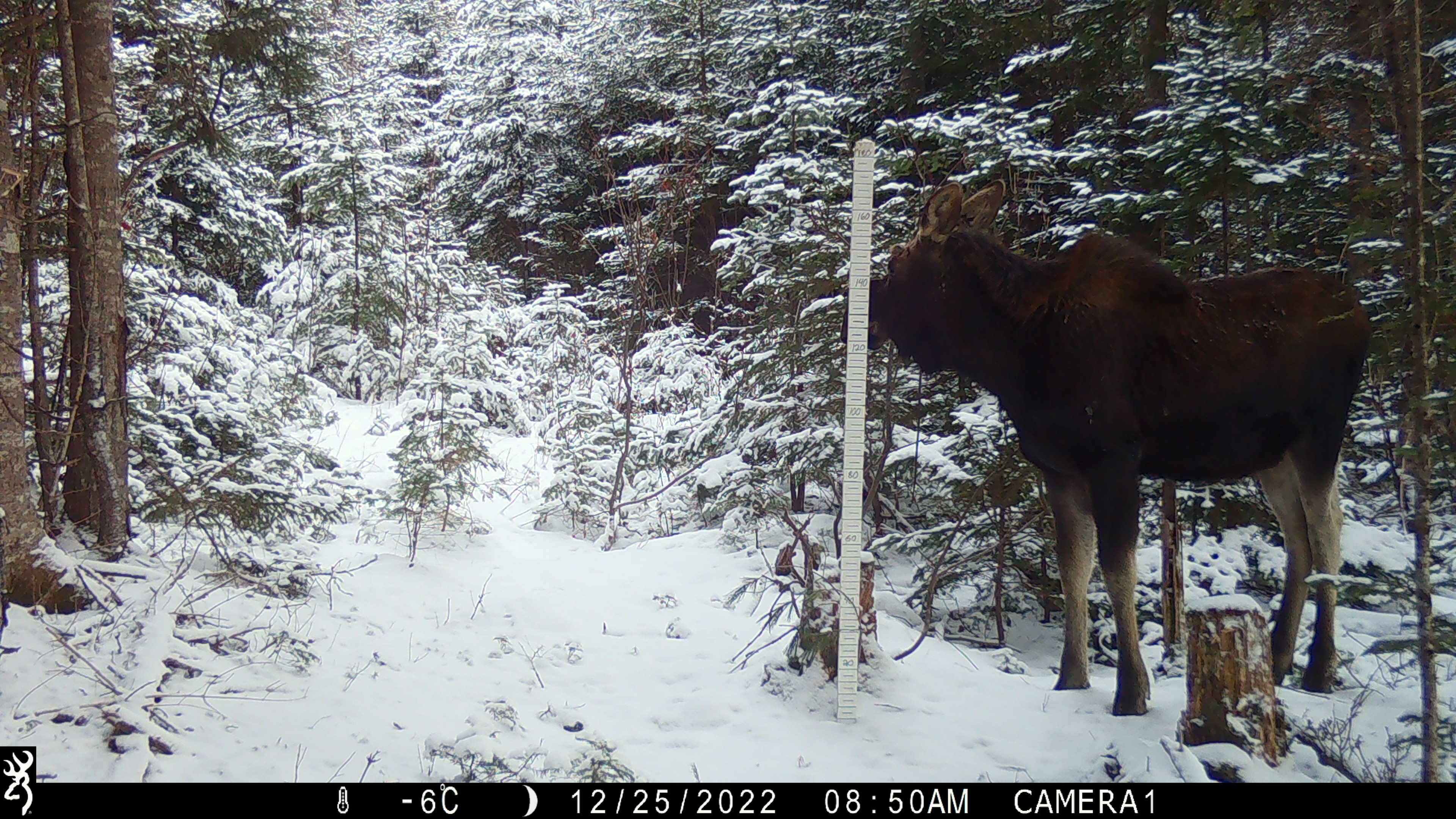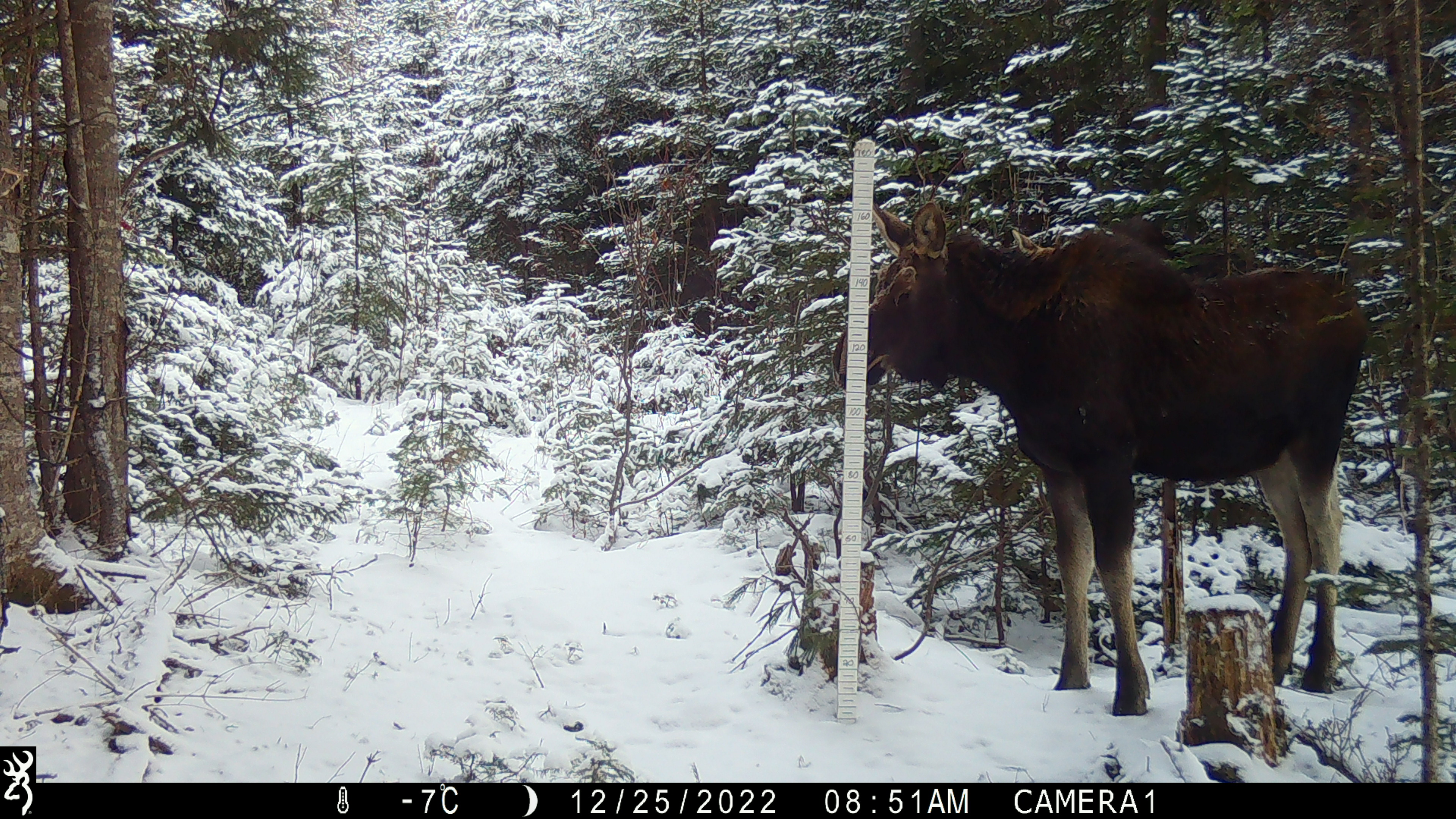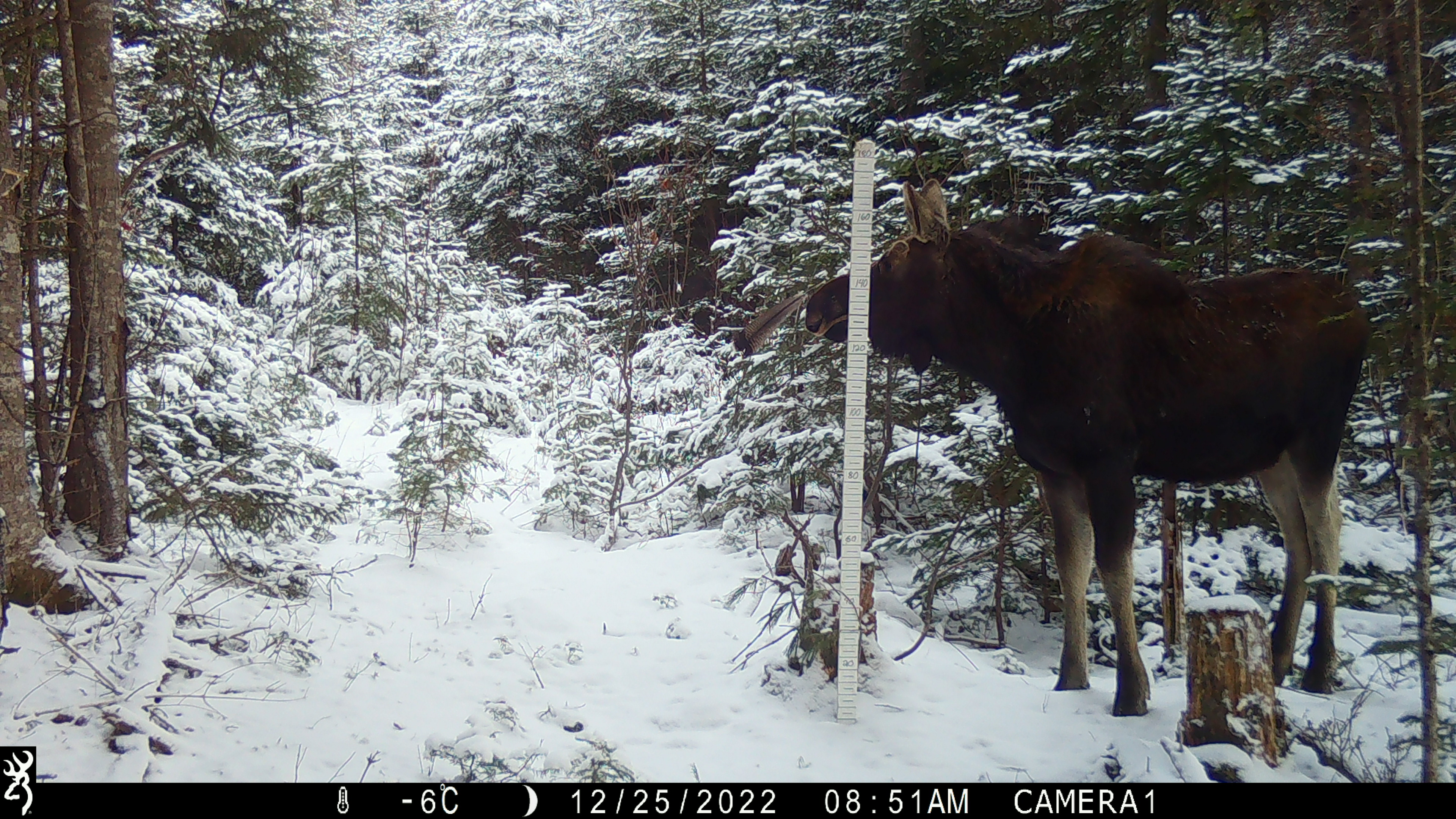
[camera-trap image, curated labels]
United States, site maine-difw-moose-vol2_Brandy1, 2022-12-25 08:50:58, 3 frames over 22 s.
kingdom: Animalia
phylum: Chordata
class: Mammalia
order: Artiodactyla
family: Cervidae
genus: Alces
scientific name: Alces alces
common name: moose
Moose (Alces alces).